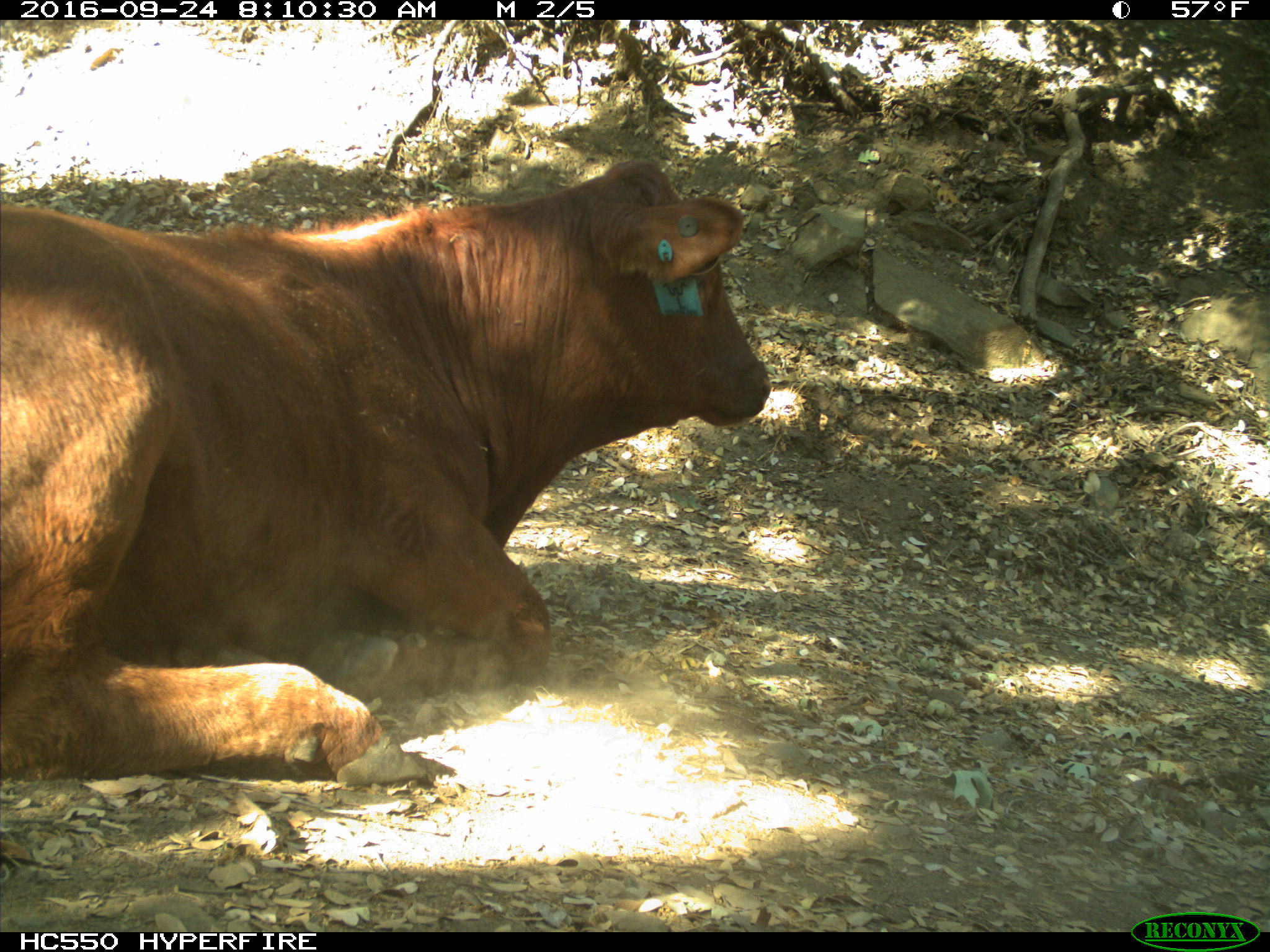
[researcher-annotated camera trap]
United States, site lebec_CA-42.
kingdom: Animalia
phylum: Chordata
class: Mammalia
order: Artiodactyla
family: Bovidae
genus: Bos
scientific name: Bos taurus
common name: domestic cow